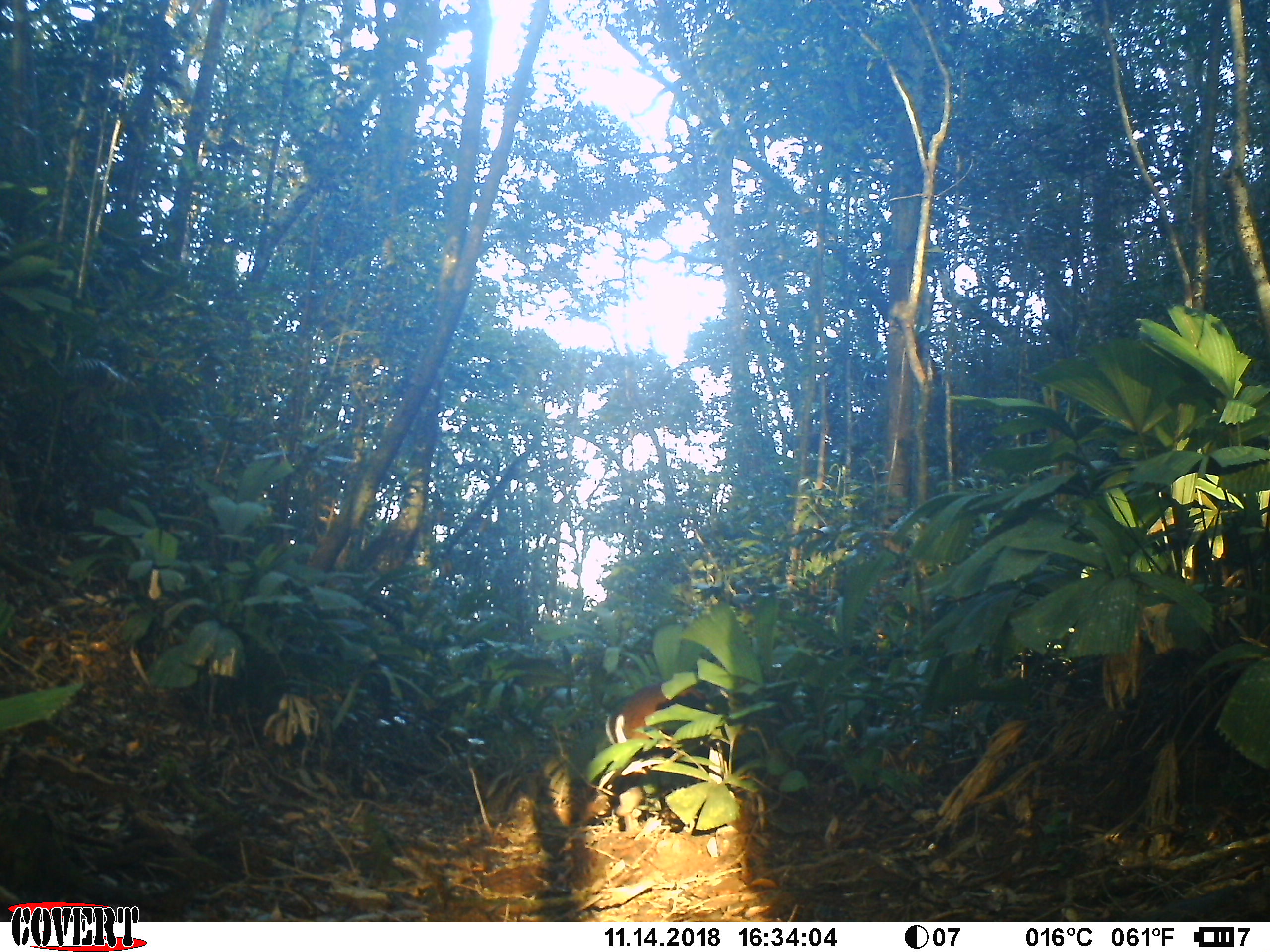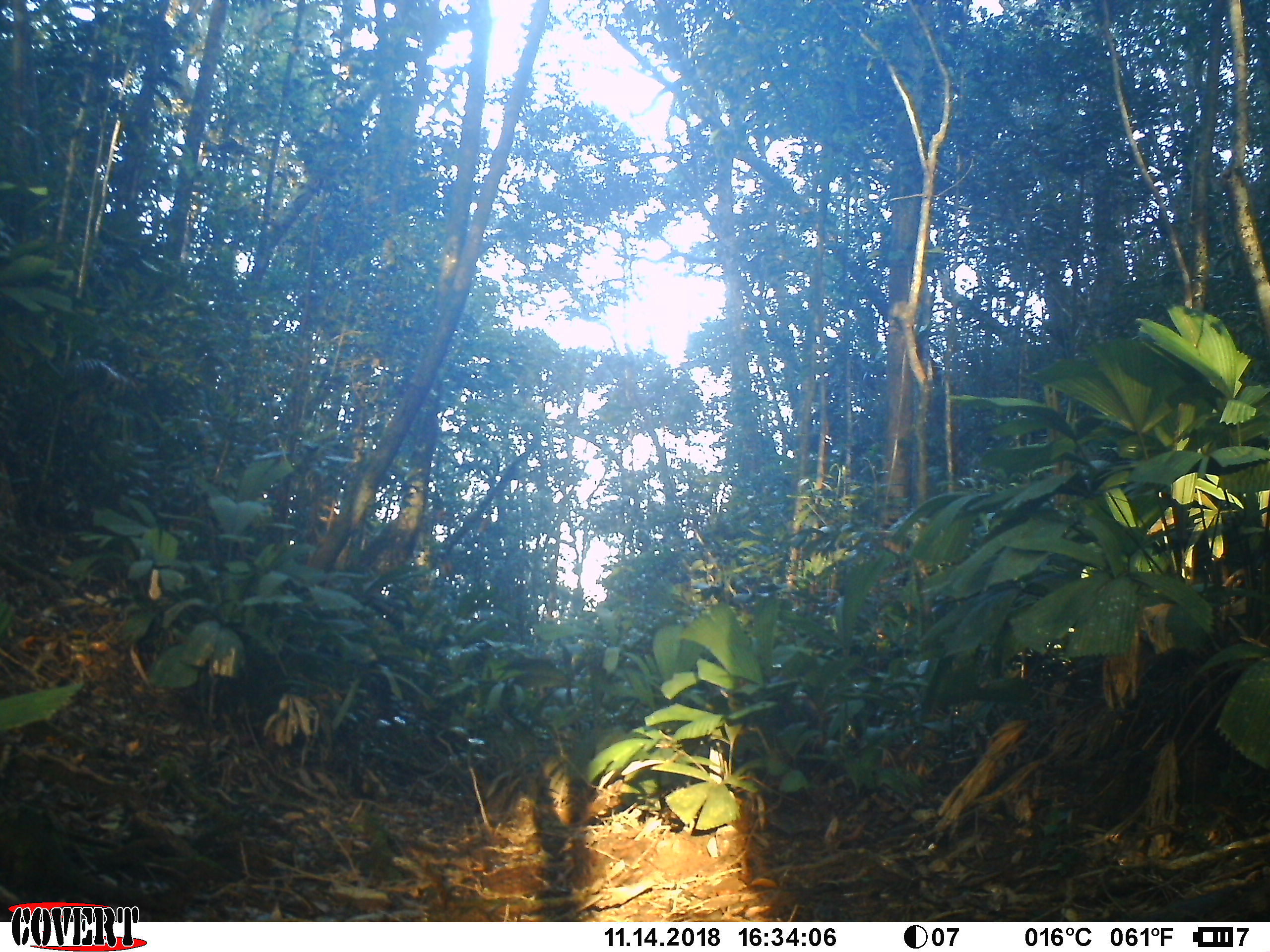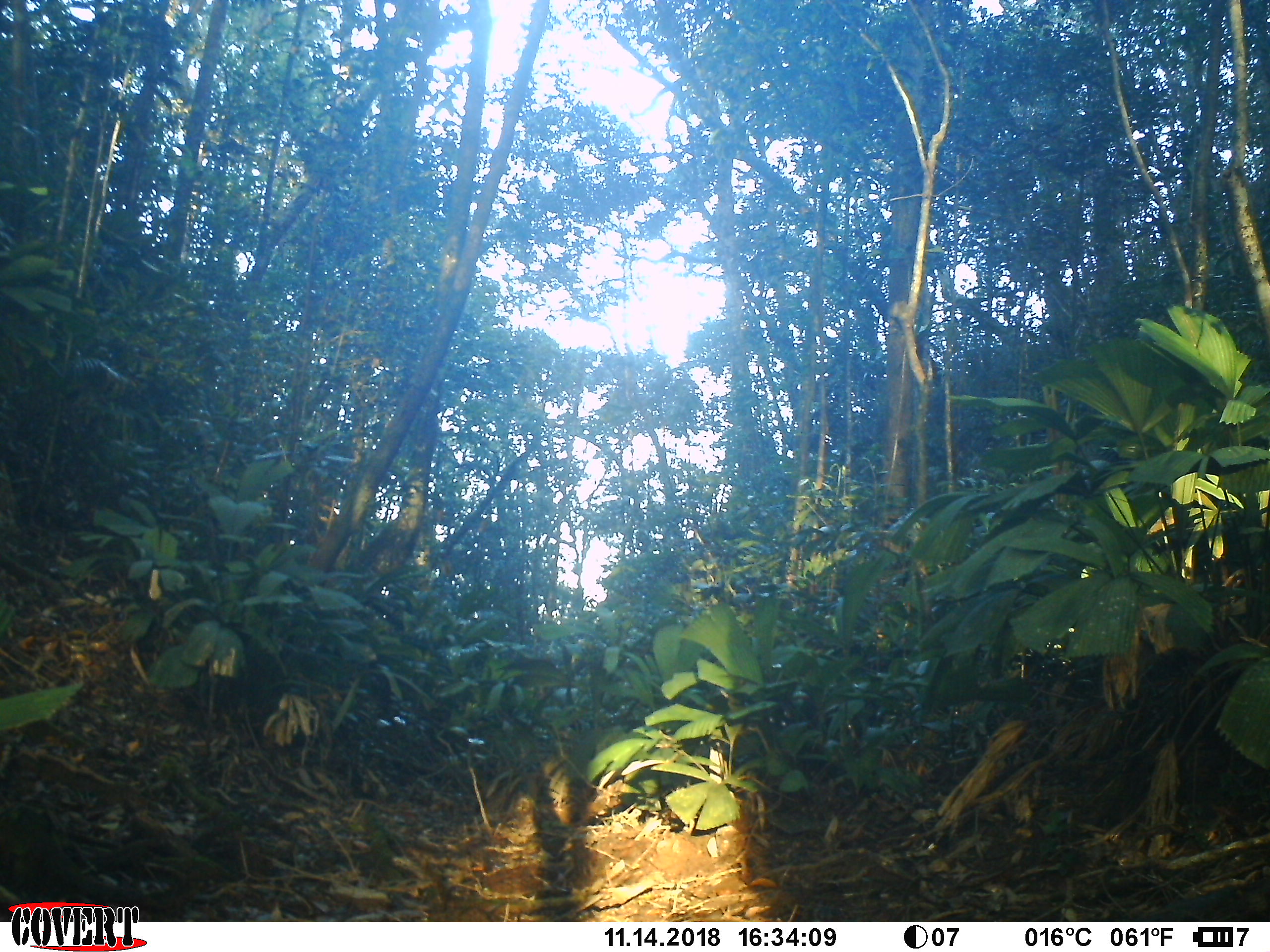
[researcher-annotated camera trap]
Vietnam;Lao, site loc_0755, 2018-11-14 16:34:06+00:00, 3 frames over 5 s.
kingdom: Animalia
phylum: Chordata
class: Mammalia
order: Artiodactyla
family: Cervidae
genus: Muntiacus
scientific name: Muntiacus rooseveltorum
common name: roosevelt's muntjac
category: roosevelts muntjac group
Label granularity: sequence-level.